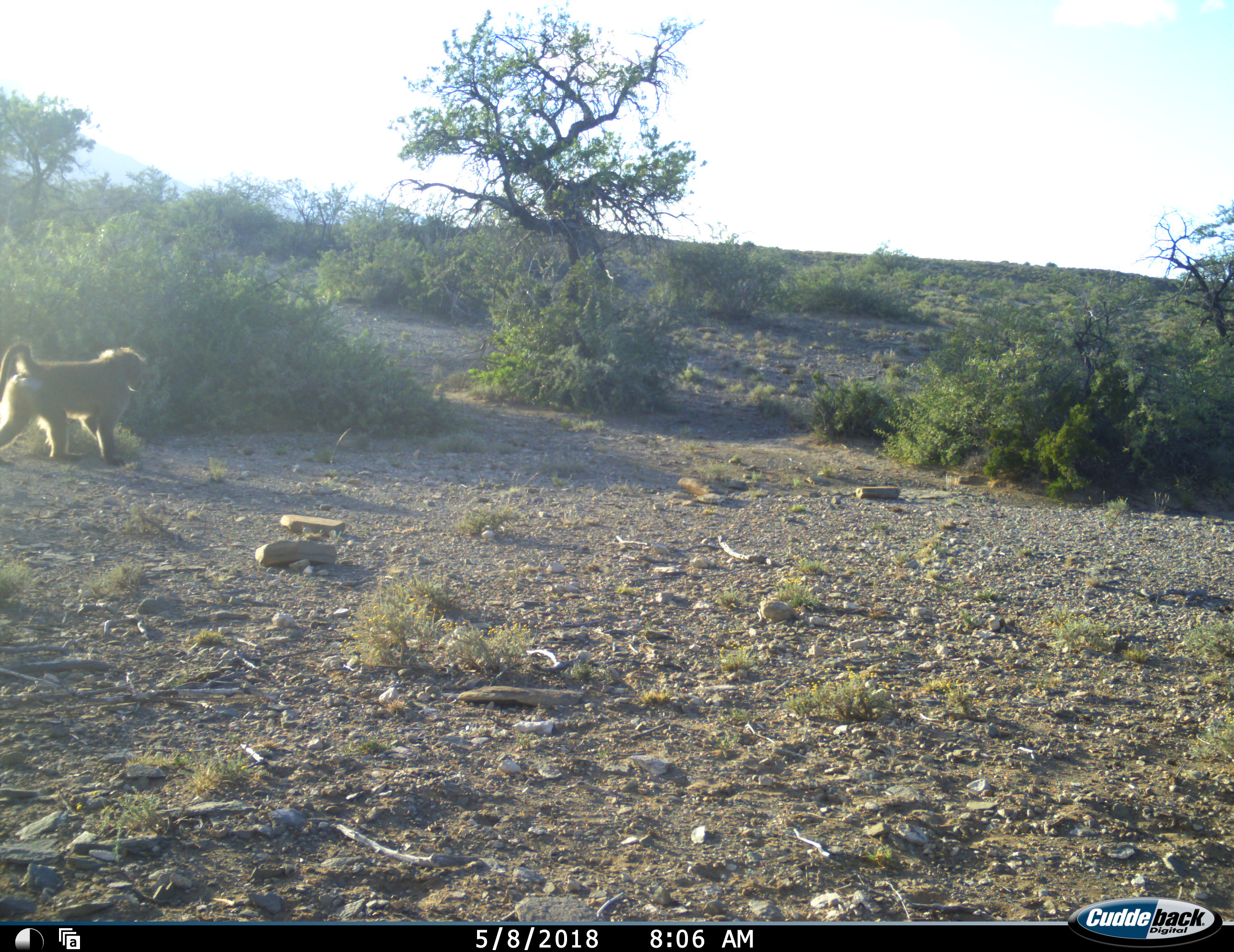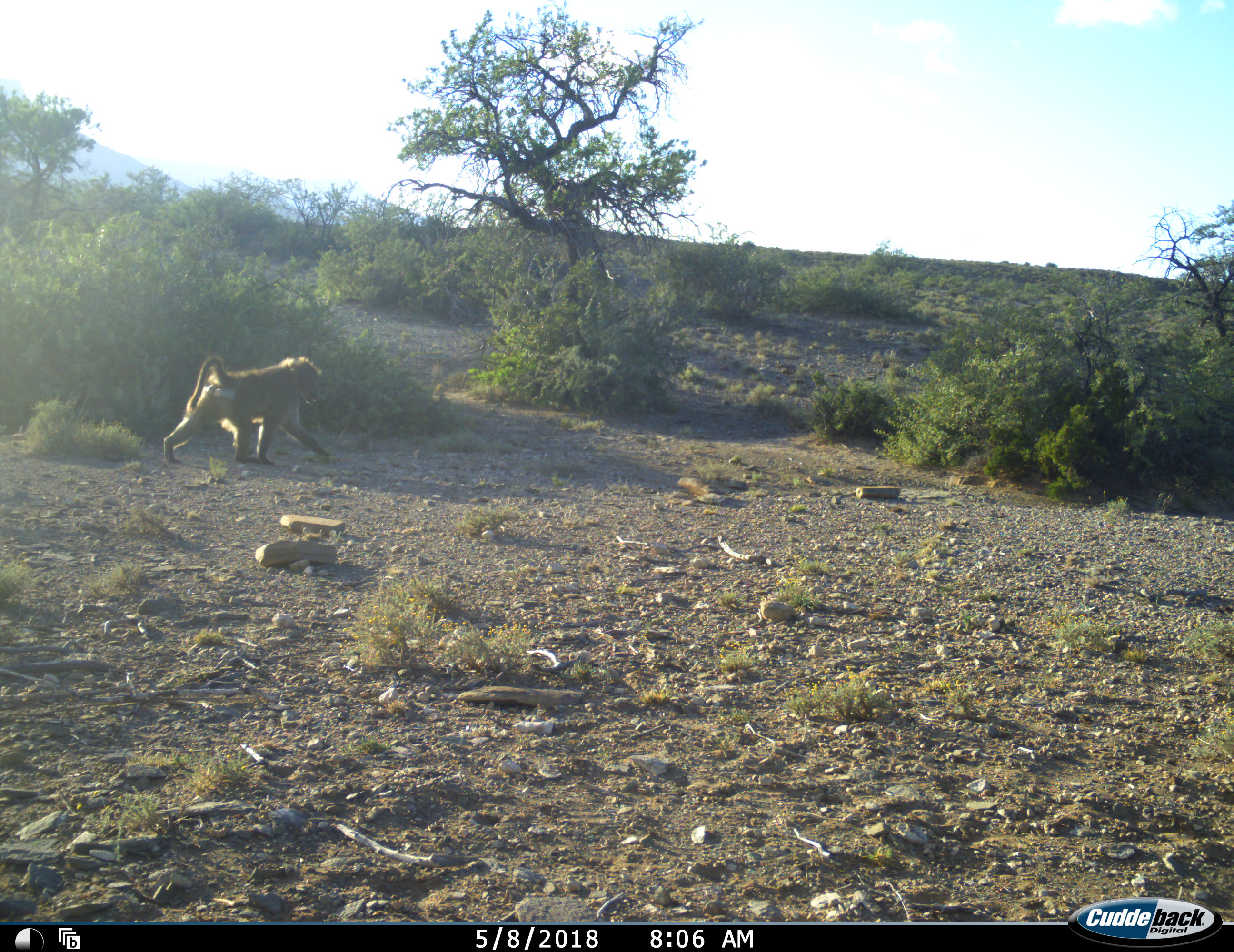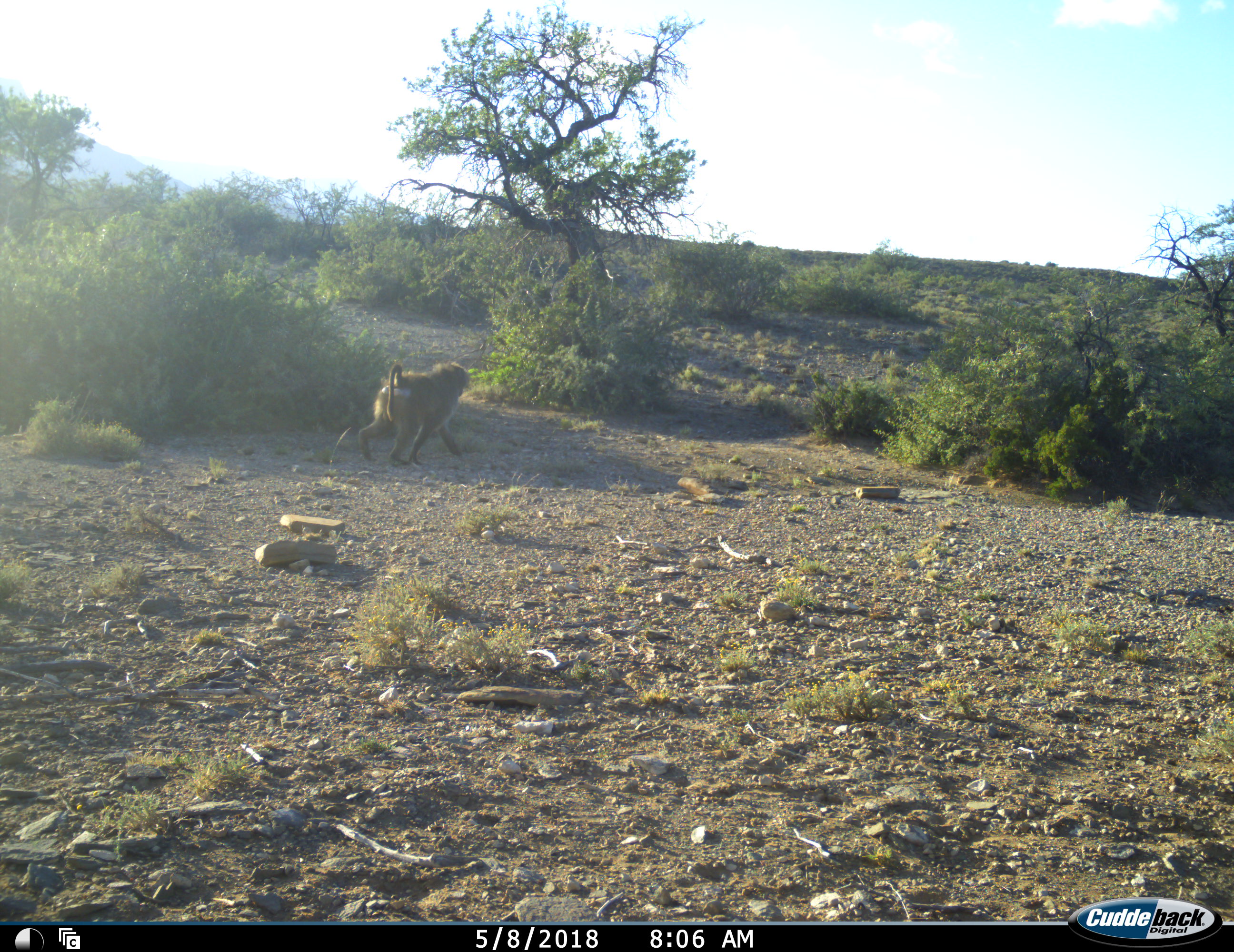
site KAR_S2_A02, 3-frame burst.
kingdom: Animalia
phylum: Chordata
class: Mammalia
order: Primates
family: Cercopithecidae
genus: Papio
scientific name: Papio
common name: baboon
Baboon (Papio), count 1. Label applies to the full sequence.